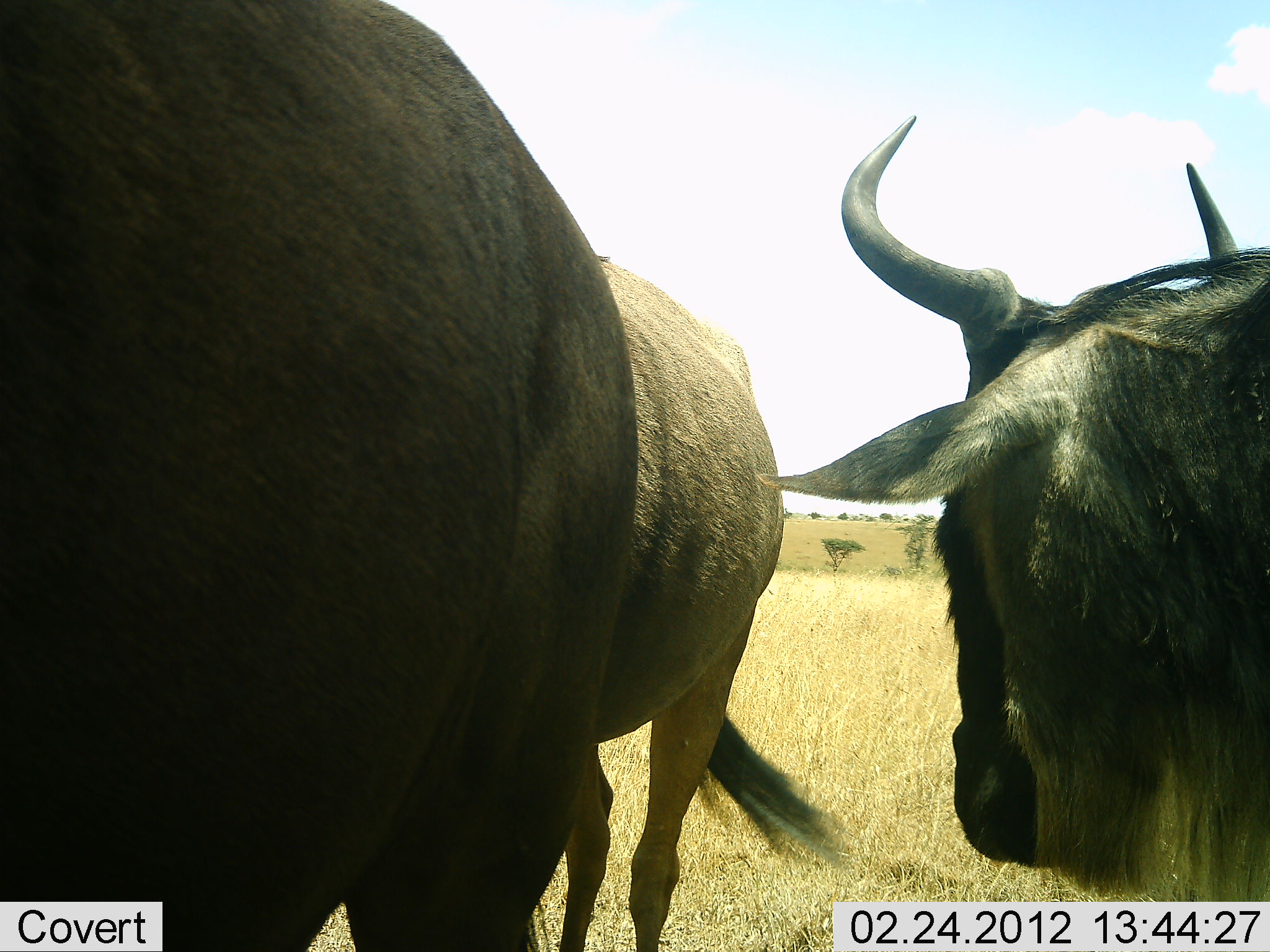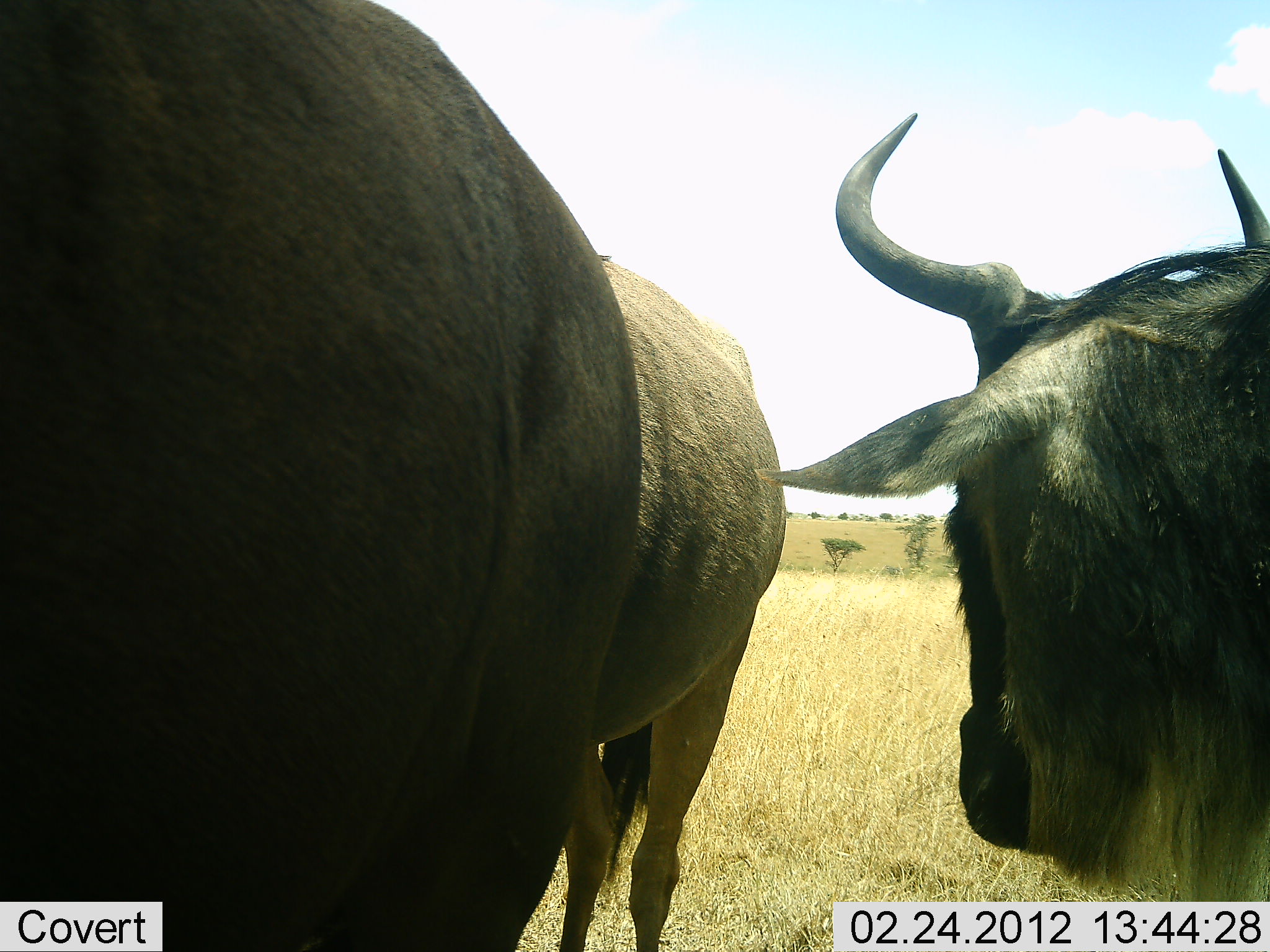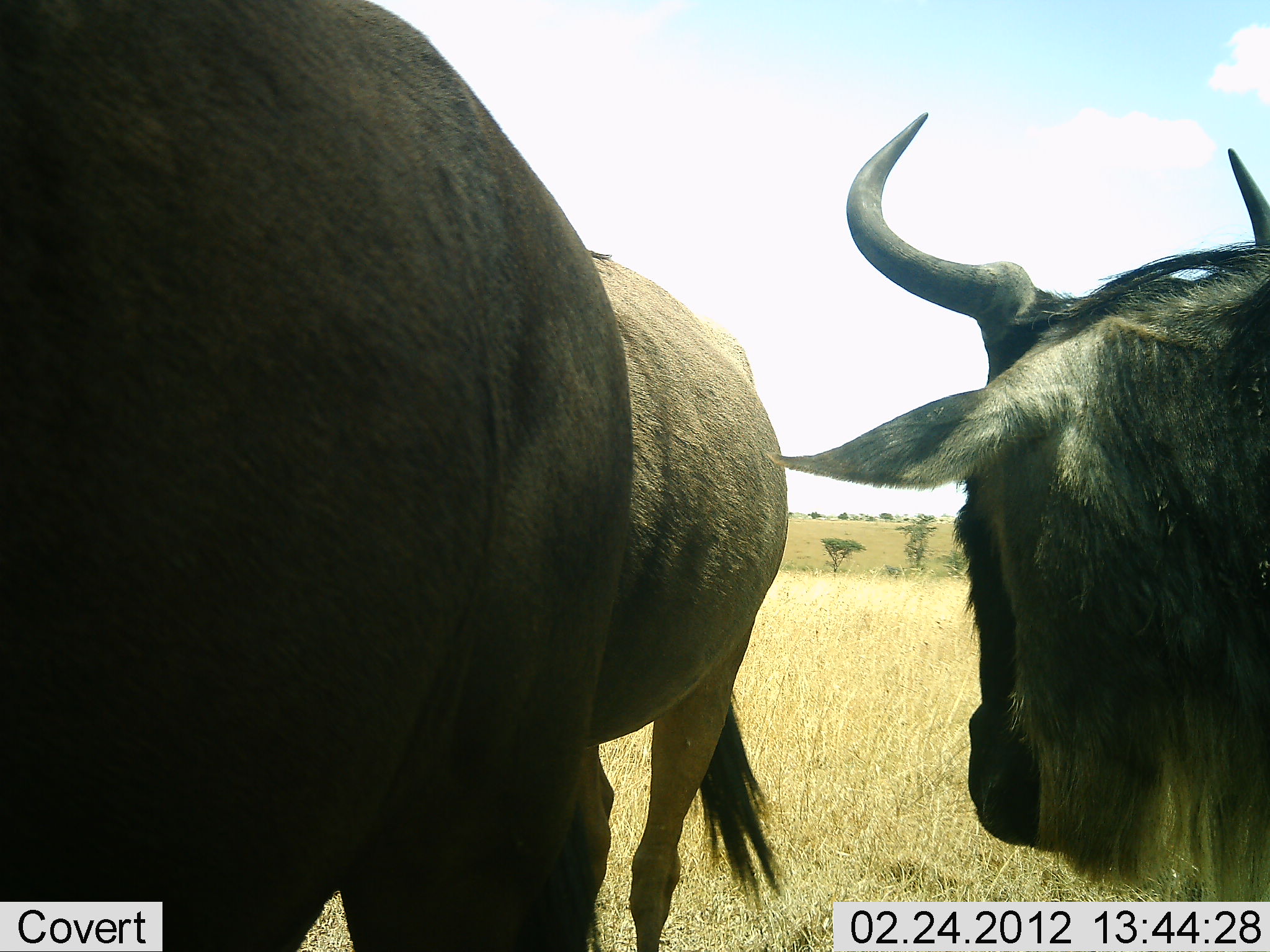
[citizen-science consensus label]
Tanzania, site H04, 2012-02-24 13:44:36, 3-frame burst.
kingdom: Animalia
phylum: Chordata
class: Mammalia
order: Artiodactyla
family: Bovidae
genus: Connochaetes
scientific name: Connochaetes taurinus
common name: blue wildebeest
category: wildebeest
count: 3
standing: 94%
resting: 6%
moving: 6%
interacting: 0%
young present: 0%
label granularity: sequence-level